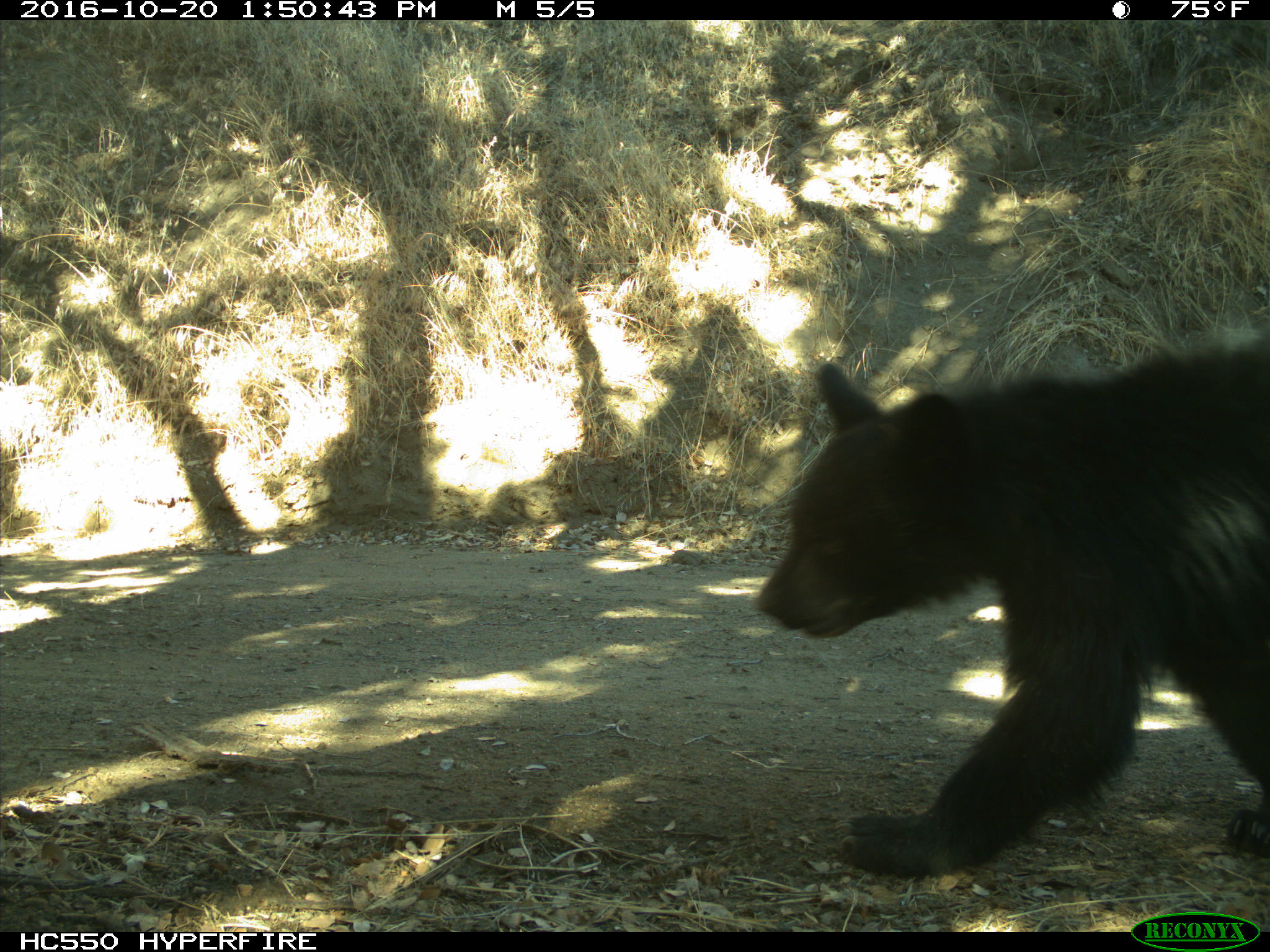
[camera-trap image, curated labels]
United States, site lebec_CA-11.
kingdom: Animalia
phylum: Chordata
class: Mammalia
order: Carnivora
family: Ursidae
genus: Ursus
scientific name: Ursus americanus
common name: american black bear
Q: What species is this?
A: Ursus americanus (american black bear).